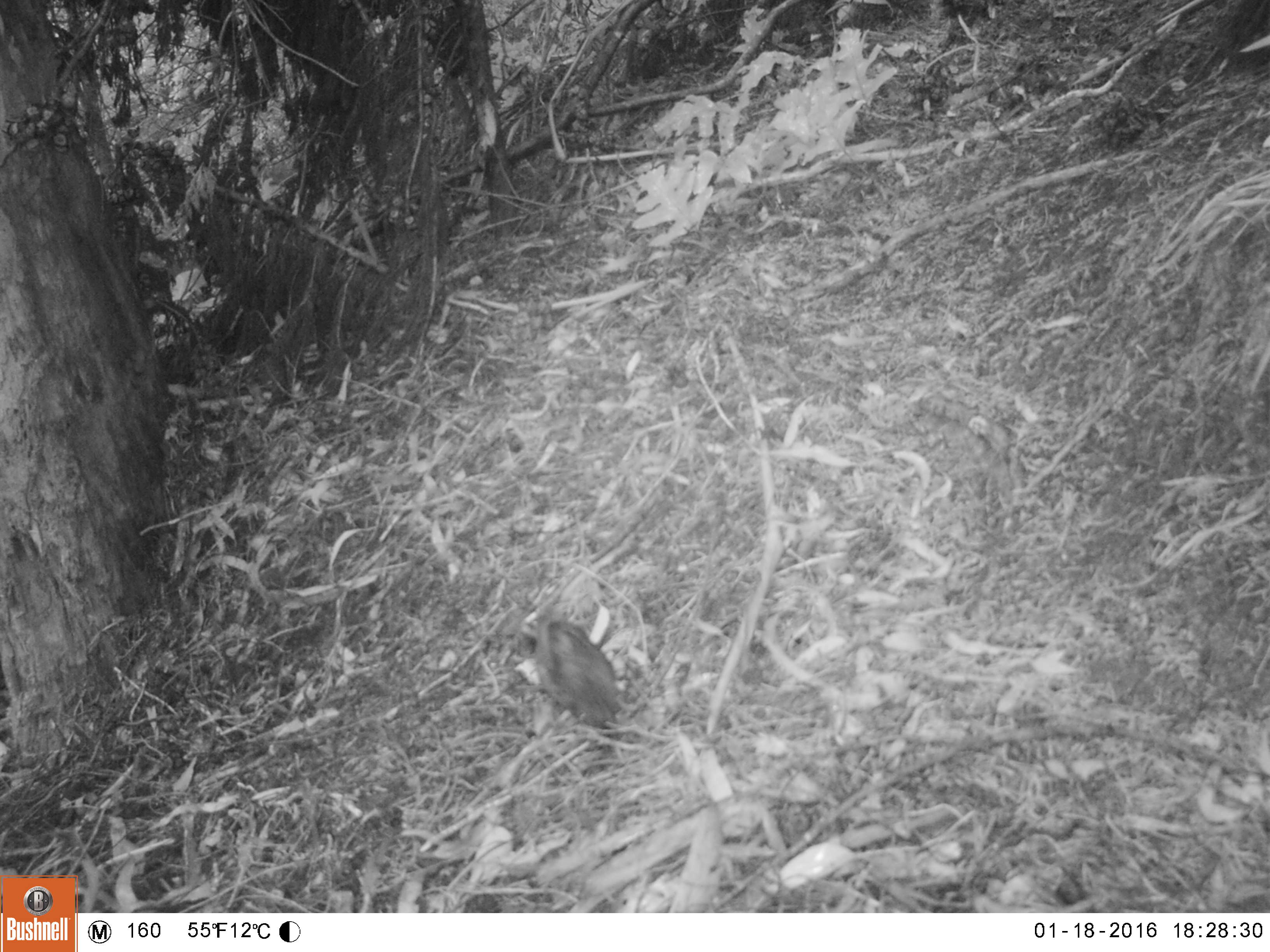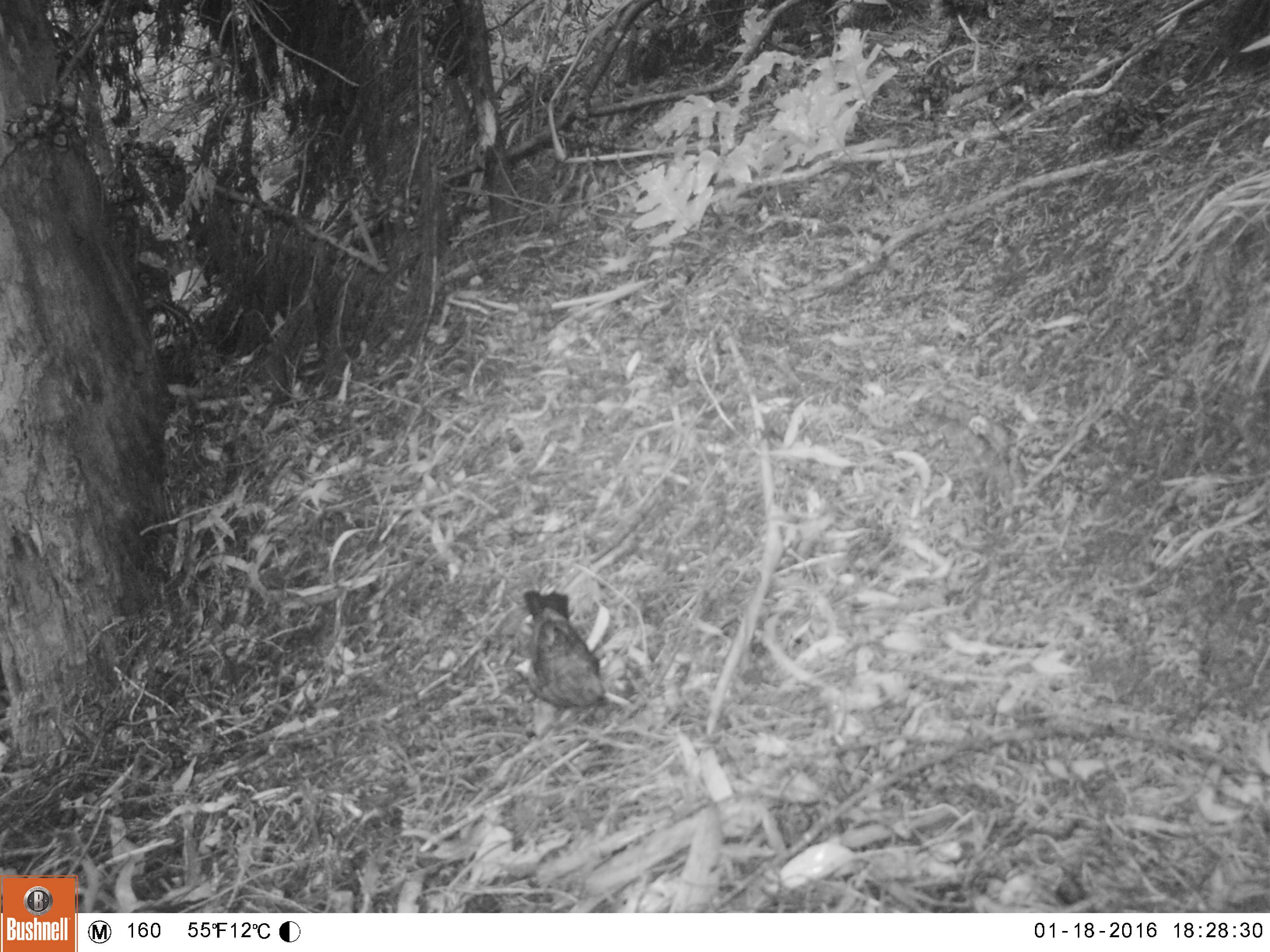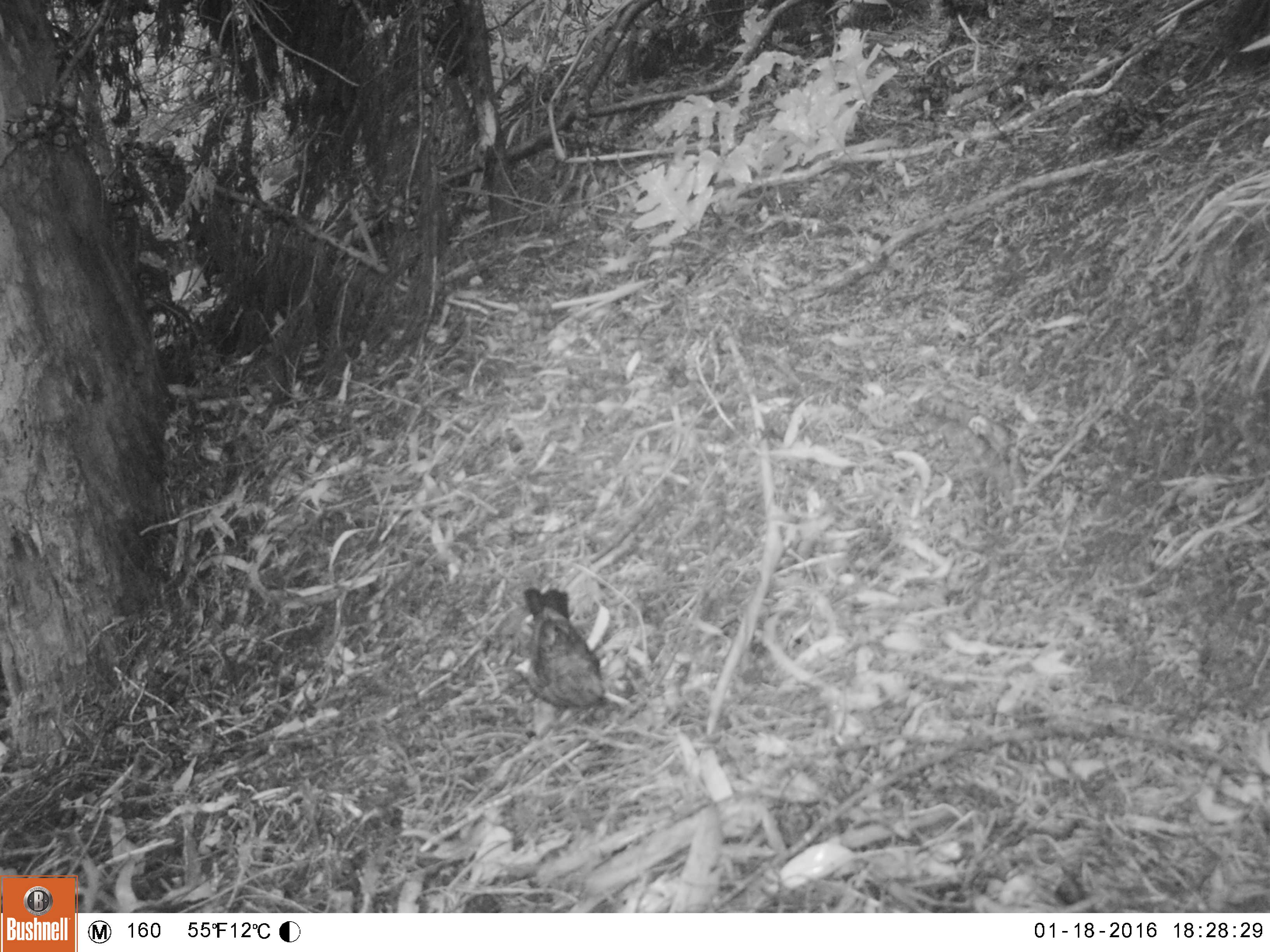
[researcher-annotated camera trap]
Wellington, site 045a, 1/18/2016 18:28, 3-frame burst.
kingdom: Animalia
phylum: Chordata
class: Aves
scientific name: Aves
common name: bird